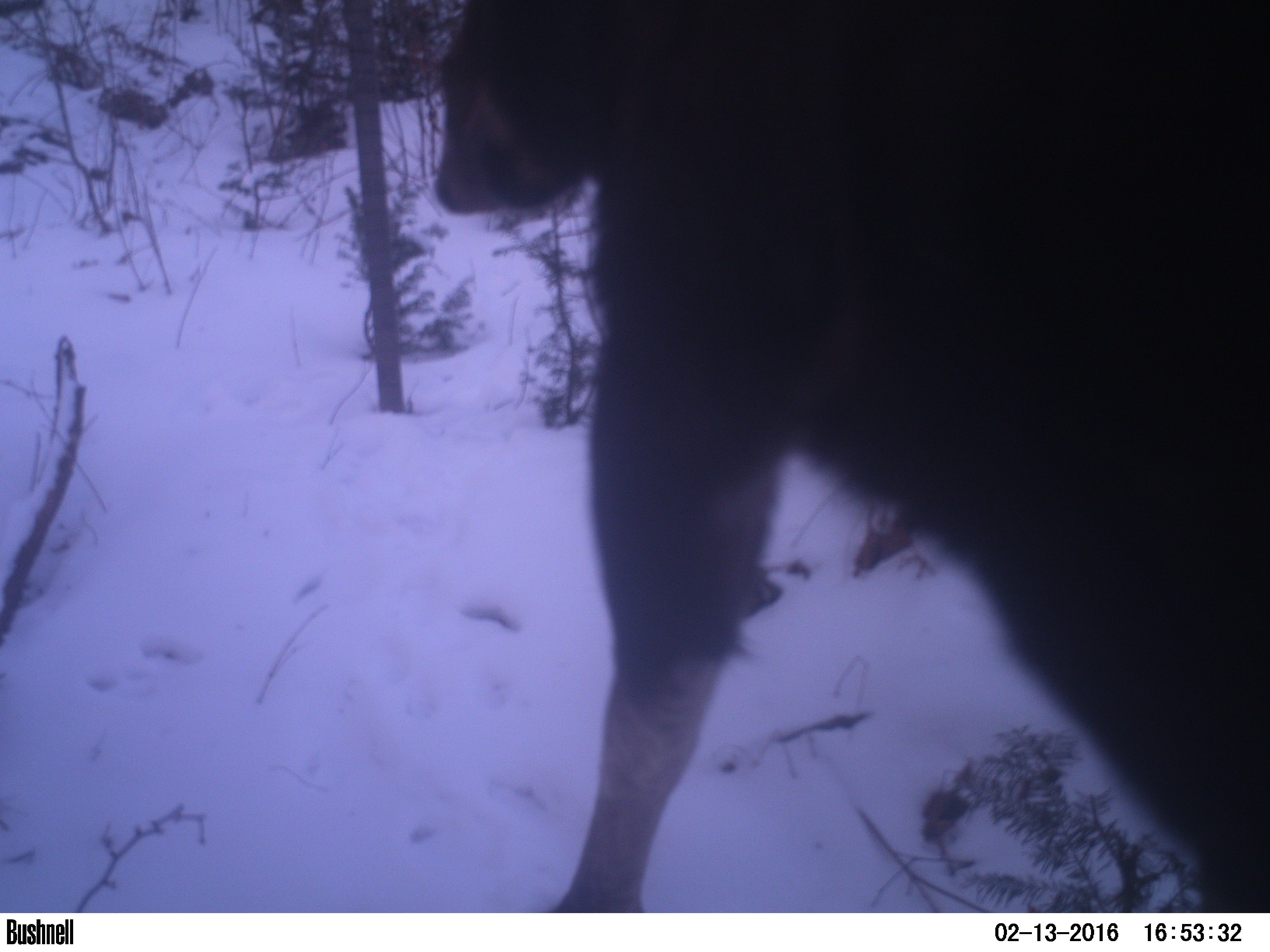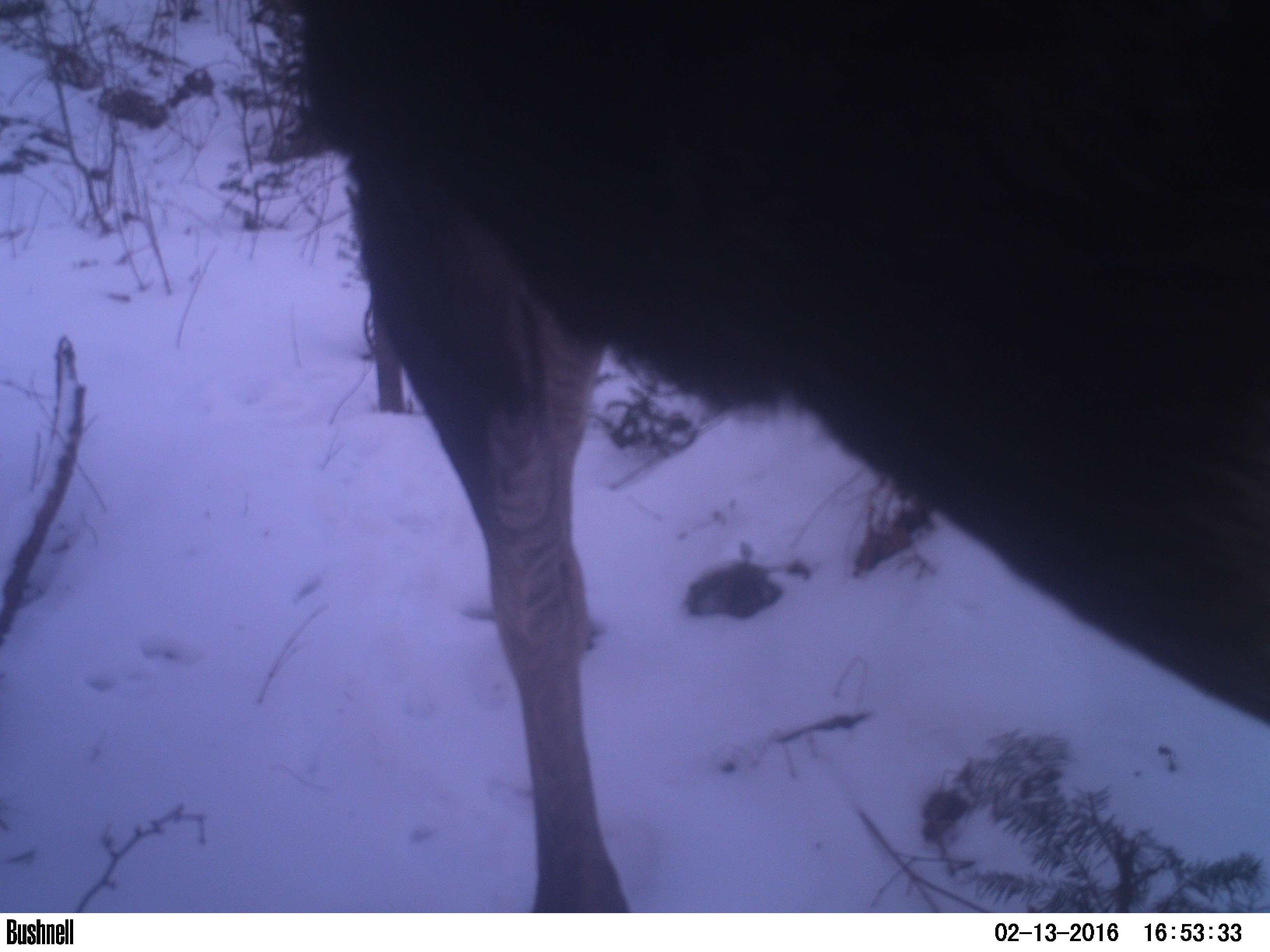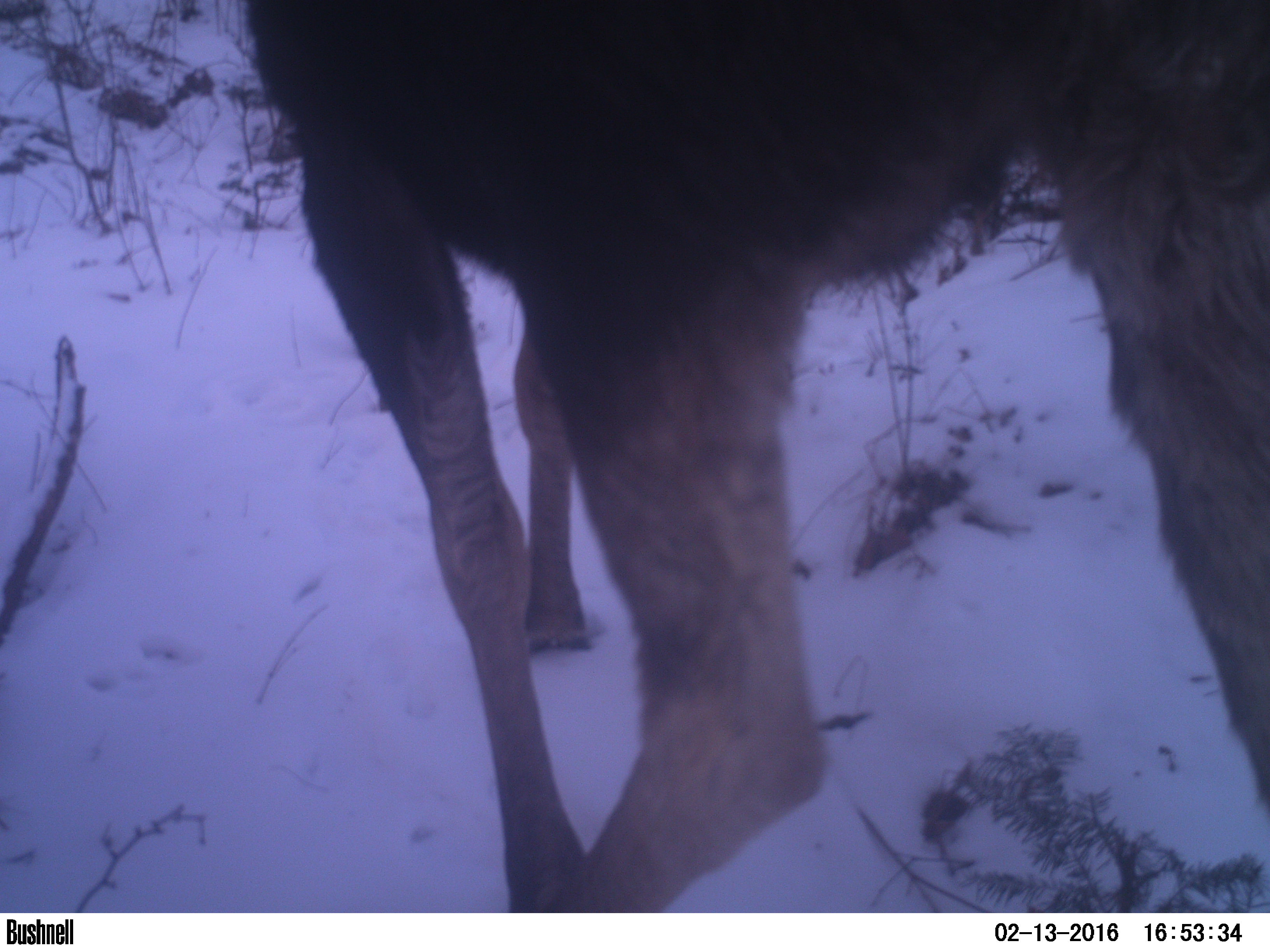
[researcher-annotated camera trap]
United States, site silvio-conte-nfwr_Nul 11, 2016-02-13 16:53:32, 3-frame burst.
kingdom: Animalia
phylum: Chordata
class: Mammalia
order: Artiodactyla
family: Cervidae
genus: Alces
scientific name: Alces alces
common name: moose